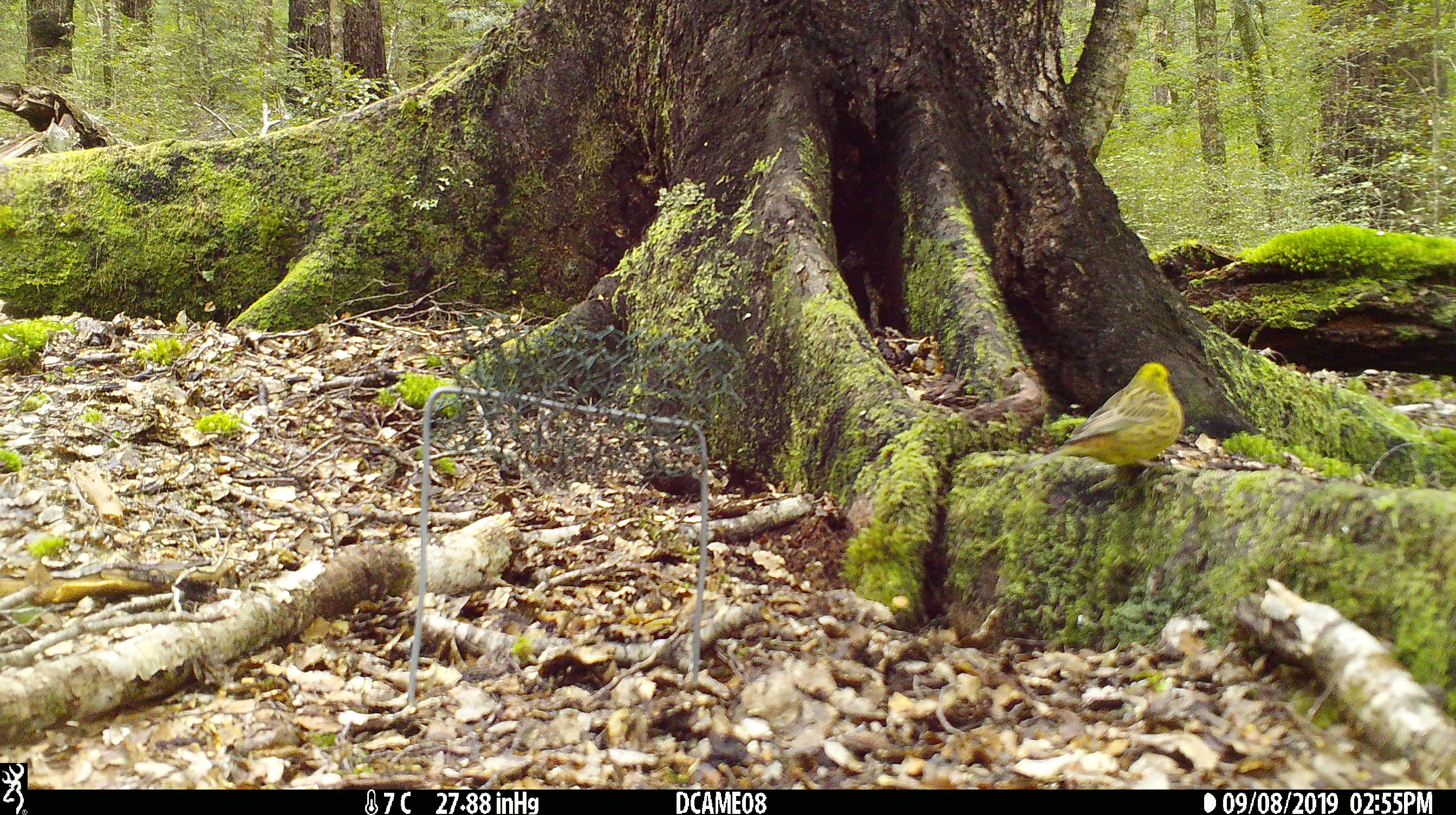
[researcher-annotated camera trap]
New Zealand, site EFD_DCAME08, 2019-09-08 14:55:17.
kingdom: Animalia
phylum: Chordata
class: Aves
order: Passeriformes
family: Emberizidae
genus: Emberiza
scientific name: Emberiza citrinella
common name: yellowhammer